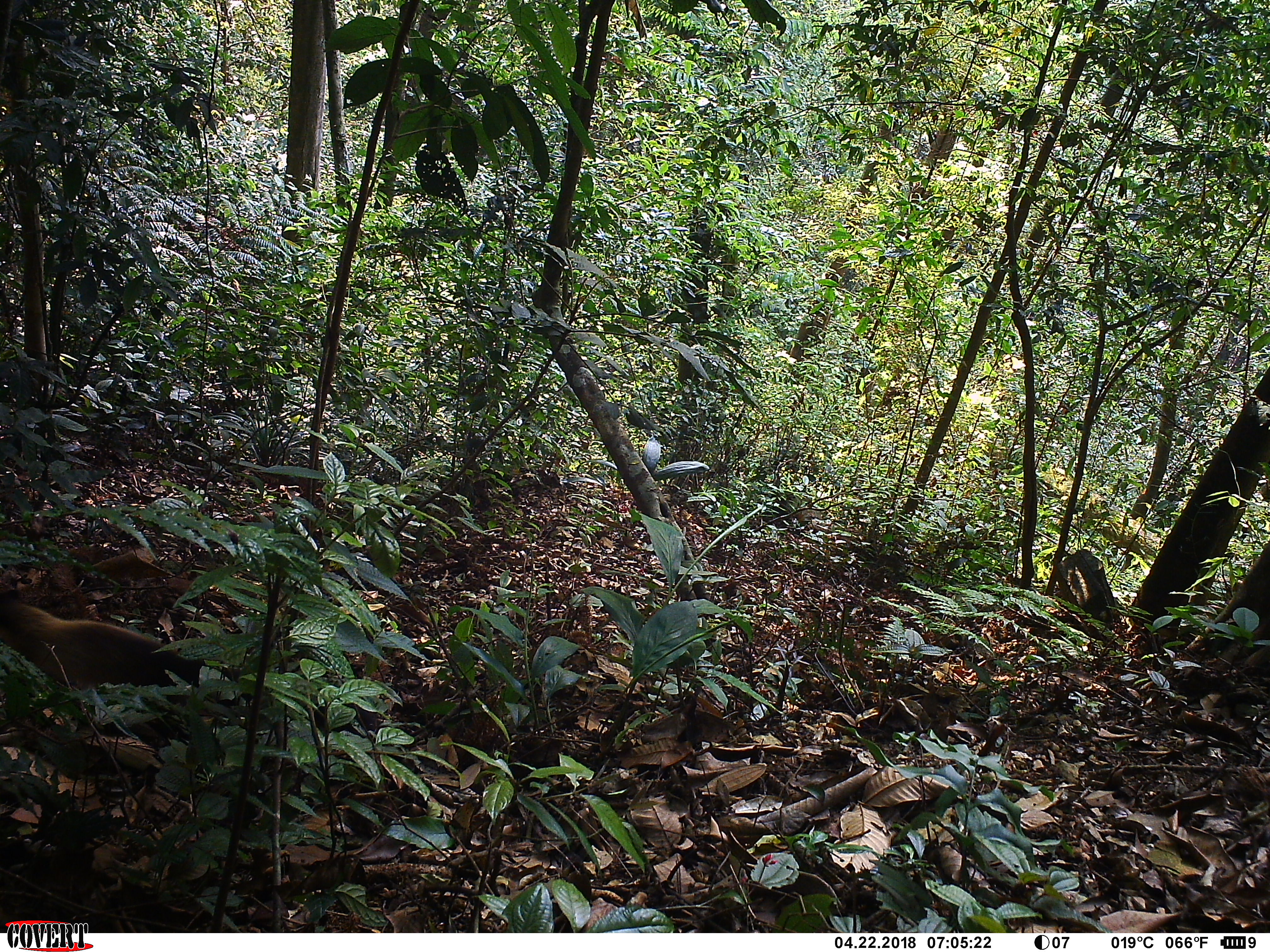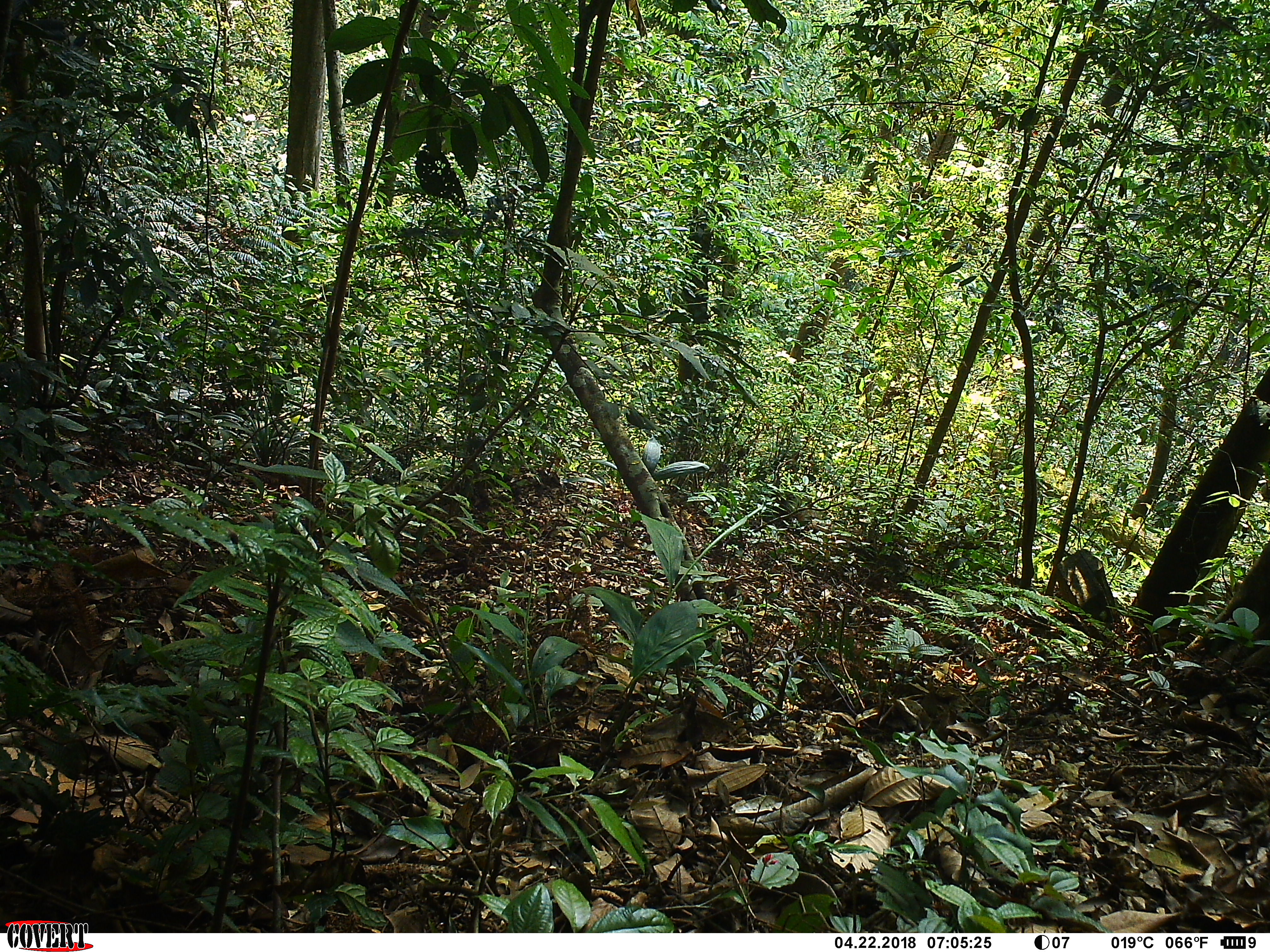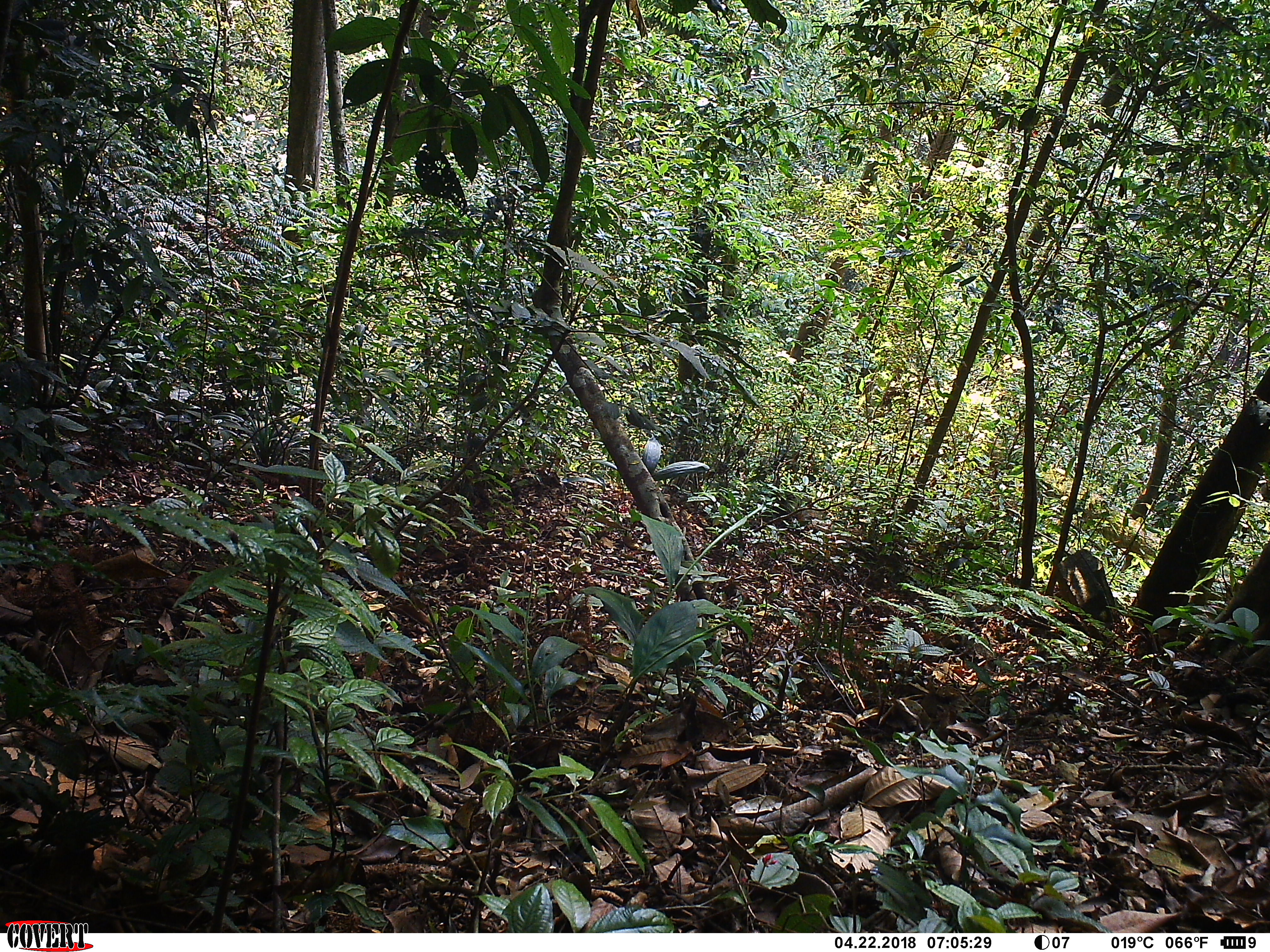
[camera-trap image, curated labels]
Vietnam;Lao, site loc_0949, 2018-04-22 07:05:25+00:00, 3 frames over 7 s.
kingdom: Animalia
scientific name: Animalia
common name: animal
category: unidentified animal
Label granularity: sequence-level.